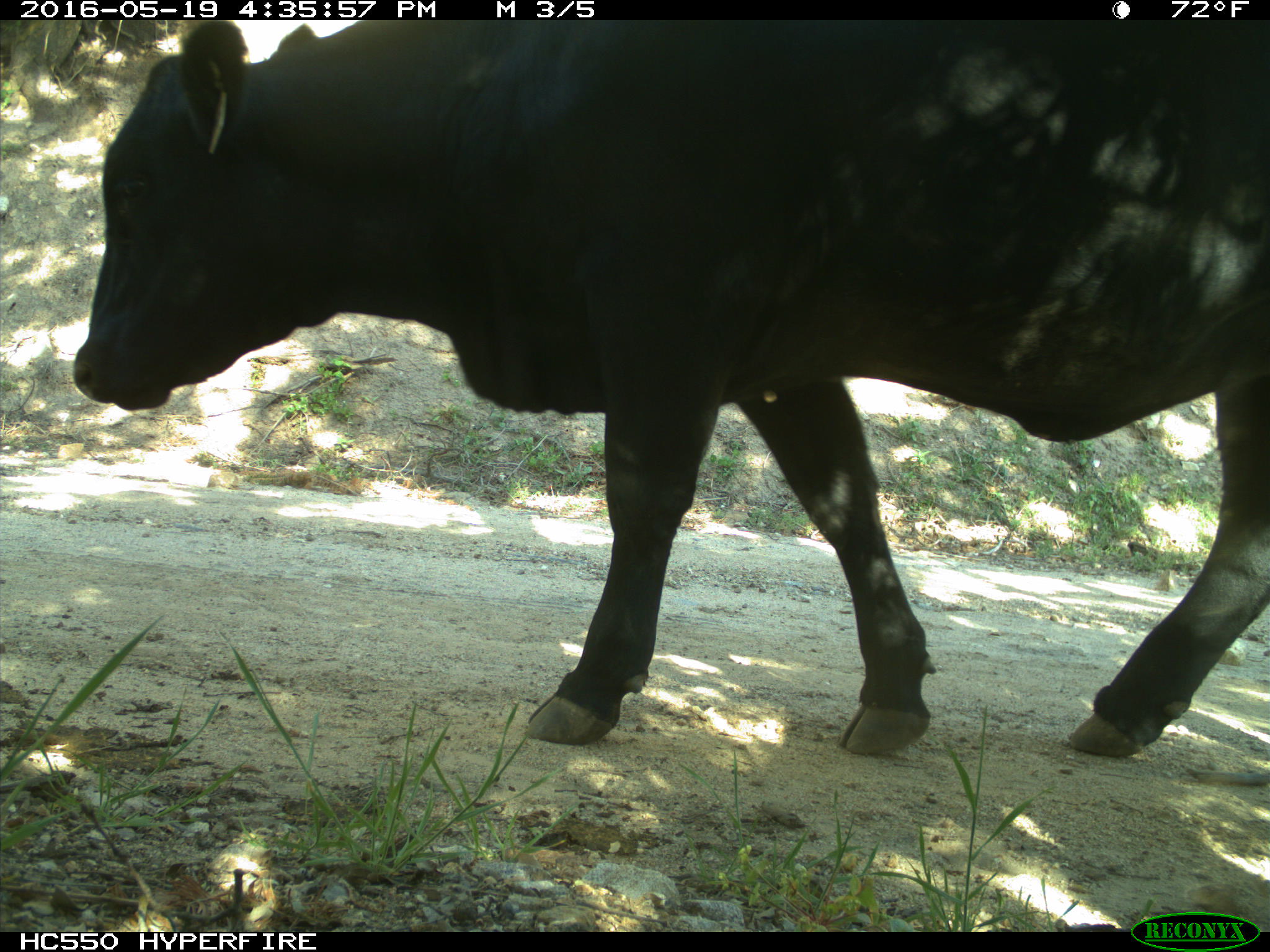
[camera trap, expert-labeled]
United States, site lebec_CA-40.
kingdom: Animalia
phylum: Chordata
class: Mammalia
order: Artiodactyla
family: Bovidae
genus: Bos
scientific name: Bos taurus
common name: domestic cow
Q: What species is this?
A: Bos taurus (domestic cow).